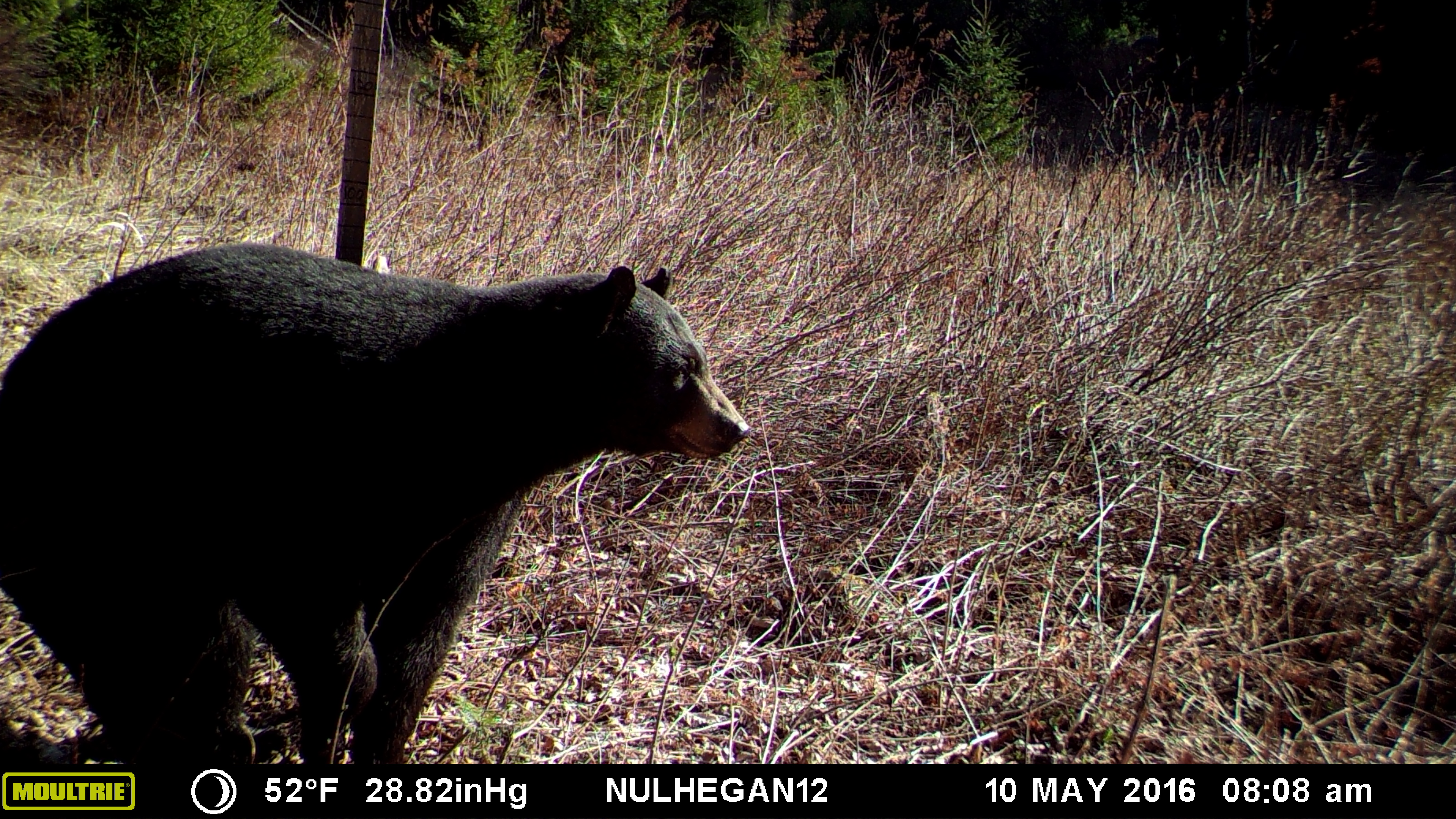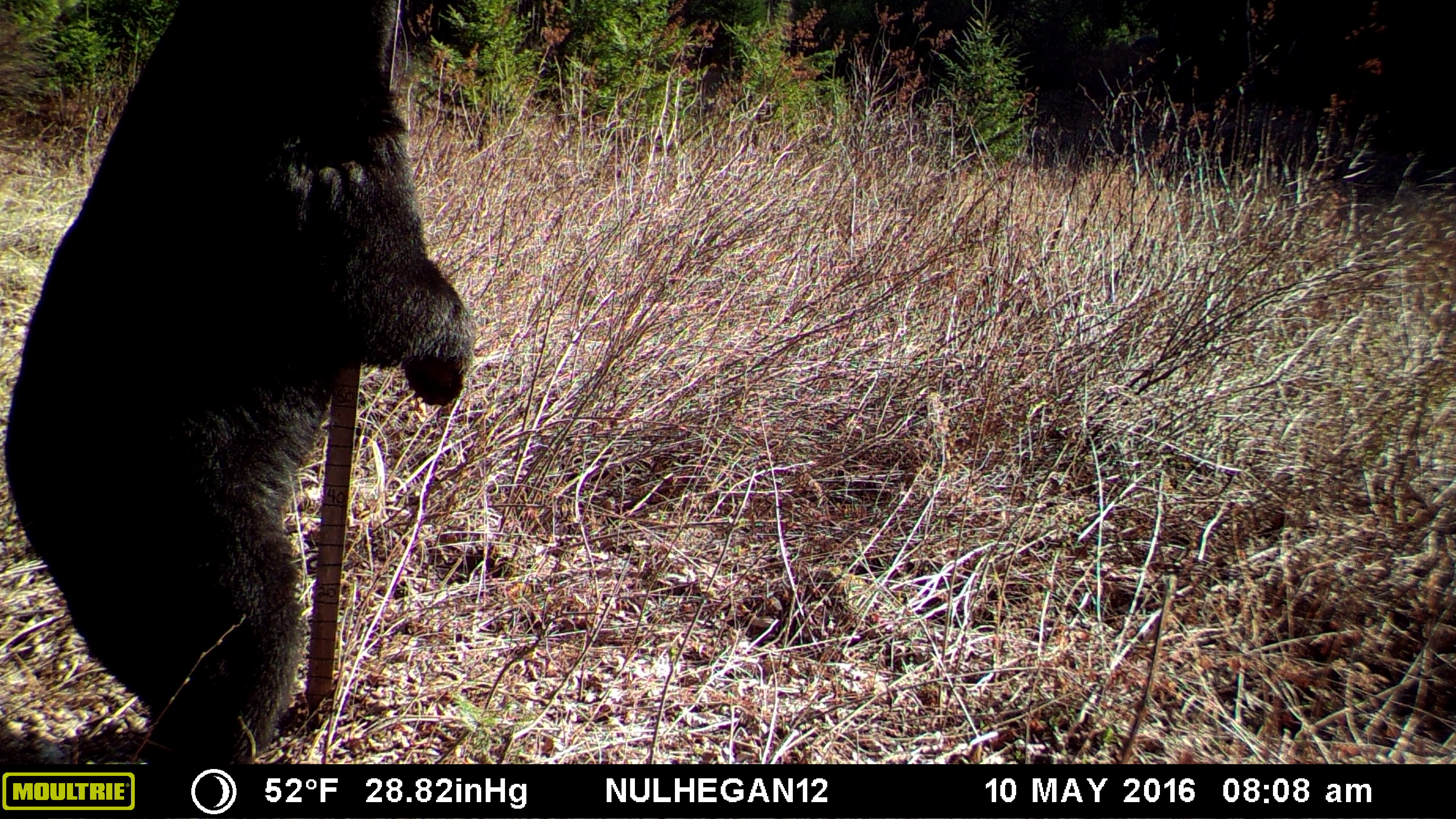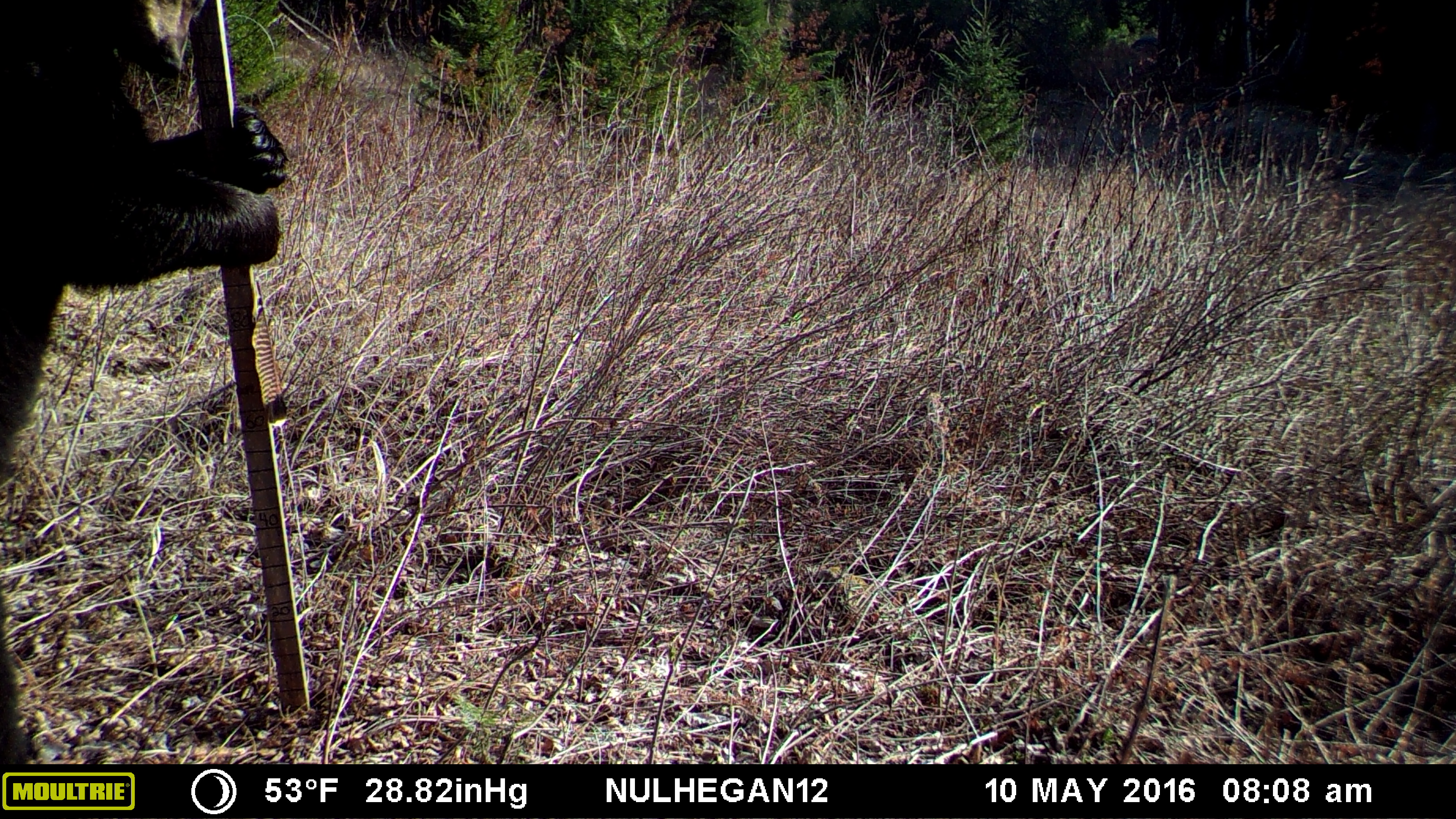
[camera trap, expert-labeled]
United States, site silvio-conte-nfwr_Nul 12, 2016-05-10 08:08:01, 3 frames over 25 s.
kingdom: Animalia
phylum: Chordata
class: Mammalia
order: Carnivora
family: Ursidae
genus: Ursus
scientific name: Ursus americanus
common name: black bear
Black bear (Ursus americanus).